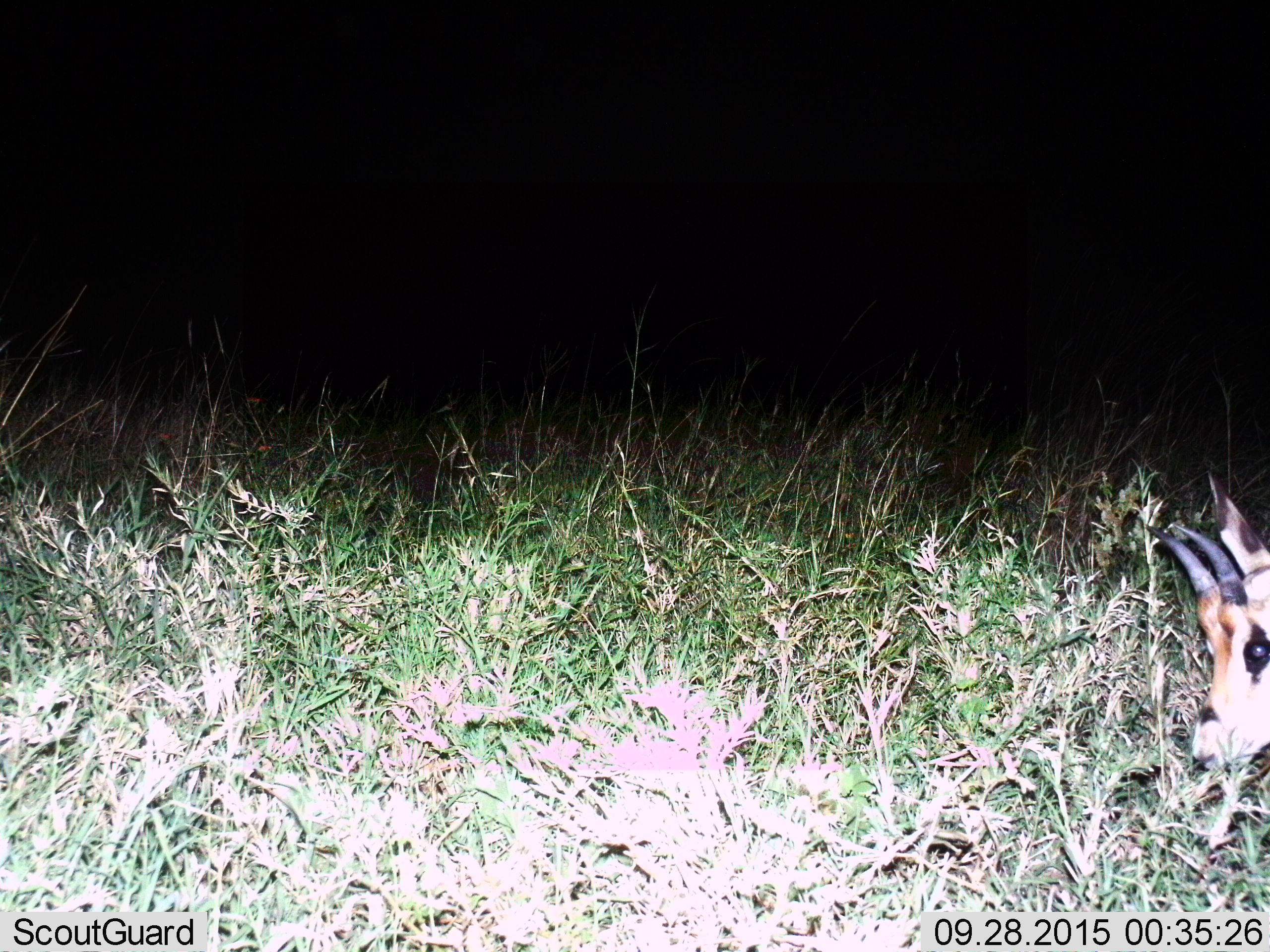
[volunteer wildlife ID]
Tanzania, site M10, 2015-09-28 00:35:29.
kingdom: Animalia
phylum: Chordata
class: Mammalia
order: Artiodactyla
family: Bovidae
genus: Eudorcas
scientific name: Eudorcas thomsonii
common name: thomson's gazelle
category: gazellethomsons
Gazellethomsons (thomson's gazelle) (Eudorcas thomsonii), count 1. Behavior (volunteer vote fractions): standing 50%, resting 0%, moving 25%, interacting 0%. Young present (vote fraction): 0%. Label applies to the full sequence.